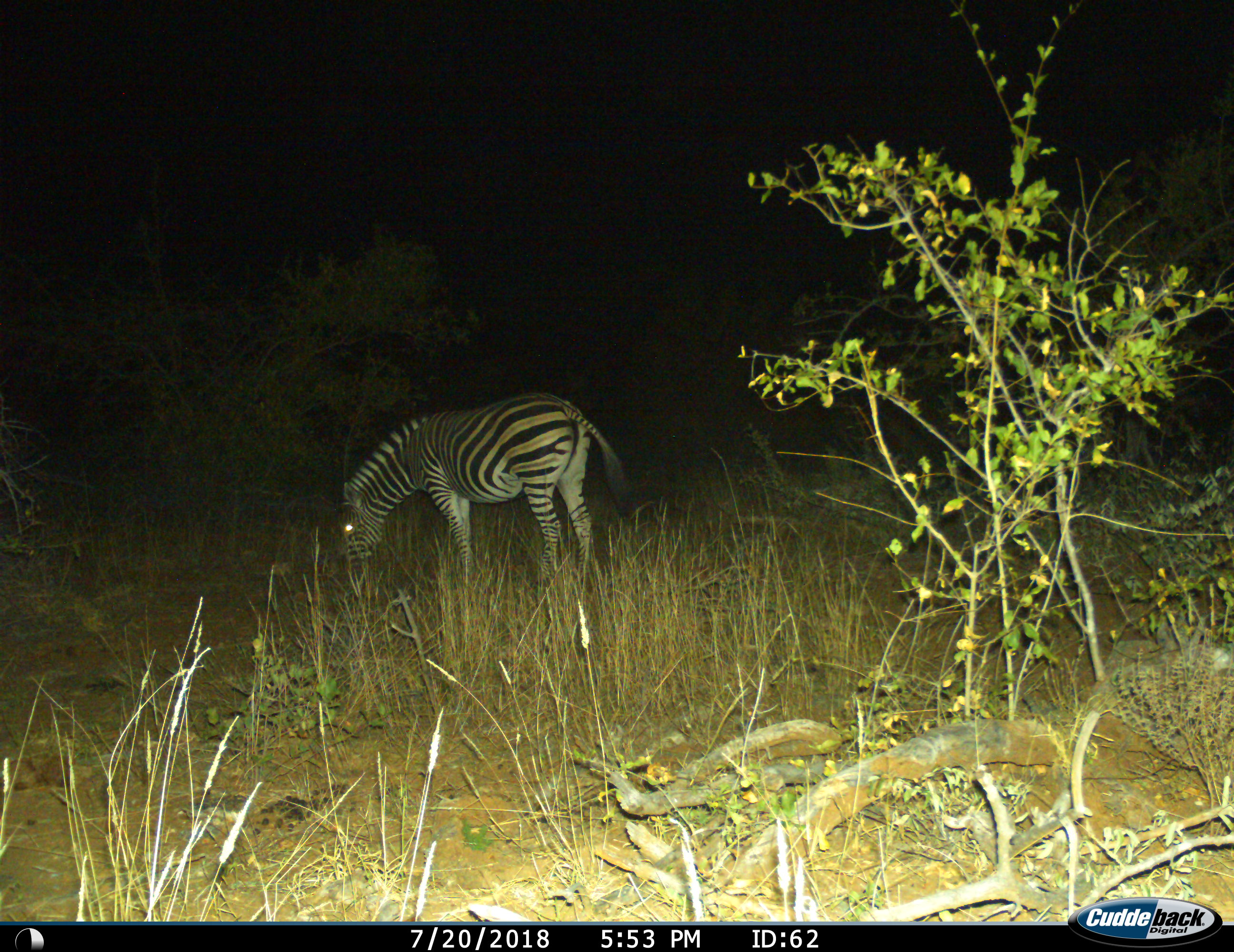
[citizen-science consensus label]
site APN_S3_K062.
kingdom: Animalia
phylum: Chordata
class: Mammalia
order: Perissodactyla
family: Equidae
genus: Equus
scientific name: Equus quagga burchellii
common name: burchell's zebra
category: zebraburchells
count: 1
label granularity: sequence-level